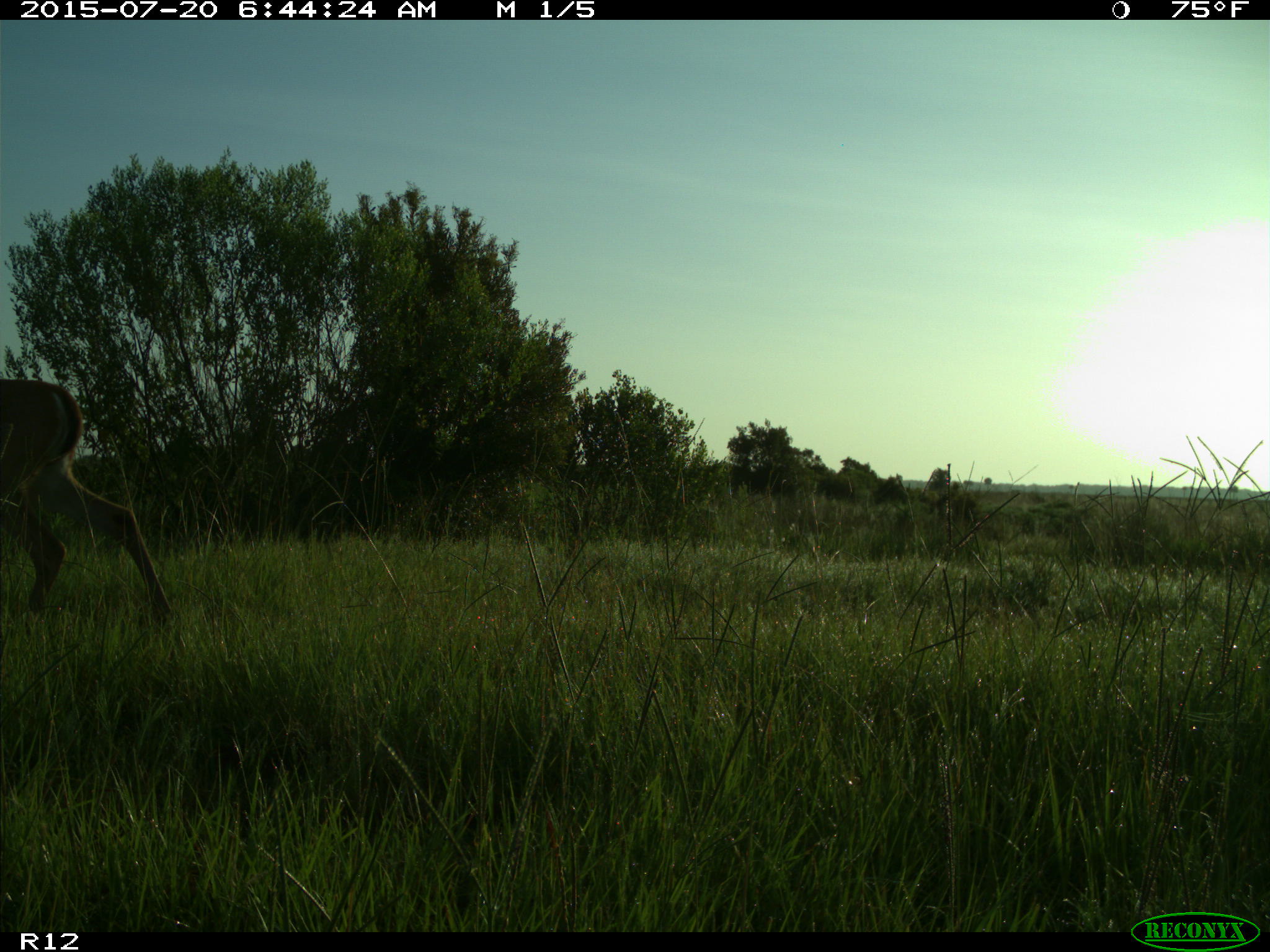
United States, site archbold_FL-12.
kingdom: Animalia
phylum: Chordata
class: Mammalia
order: Artiodactyla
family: Cervidae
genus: Odocoileus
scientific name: Odocoileus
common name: deer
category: unidentified deer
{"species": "unidentified deer (deer) (Odocoileus)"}